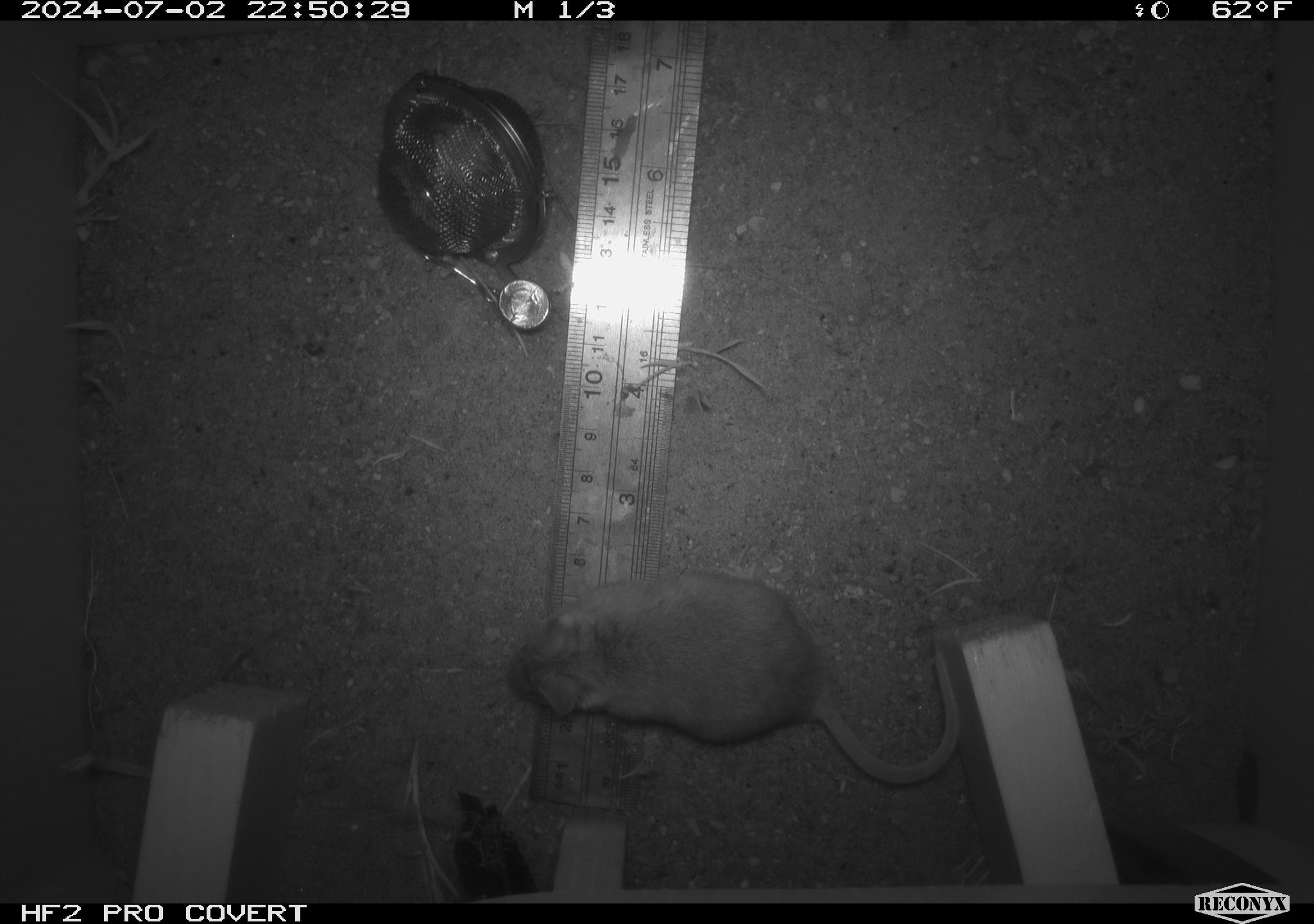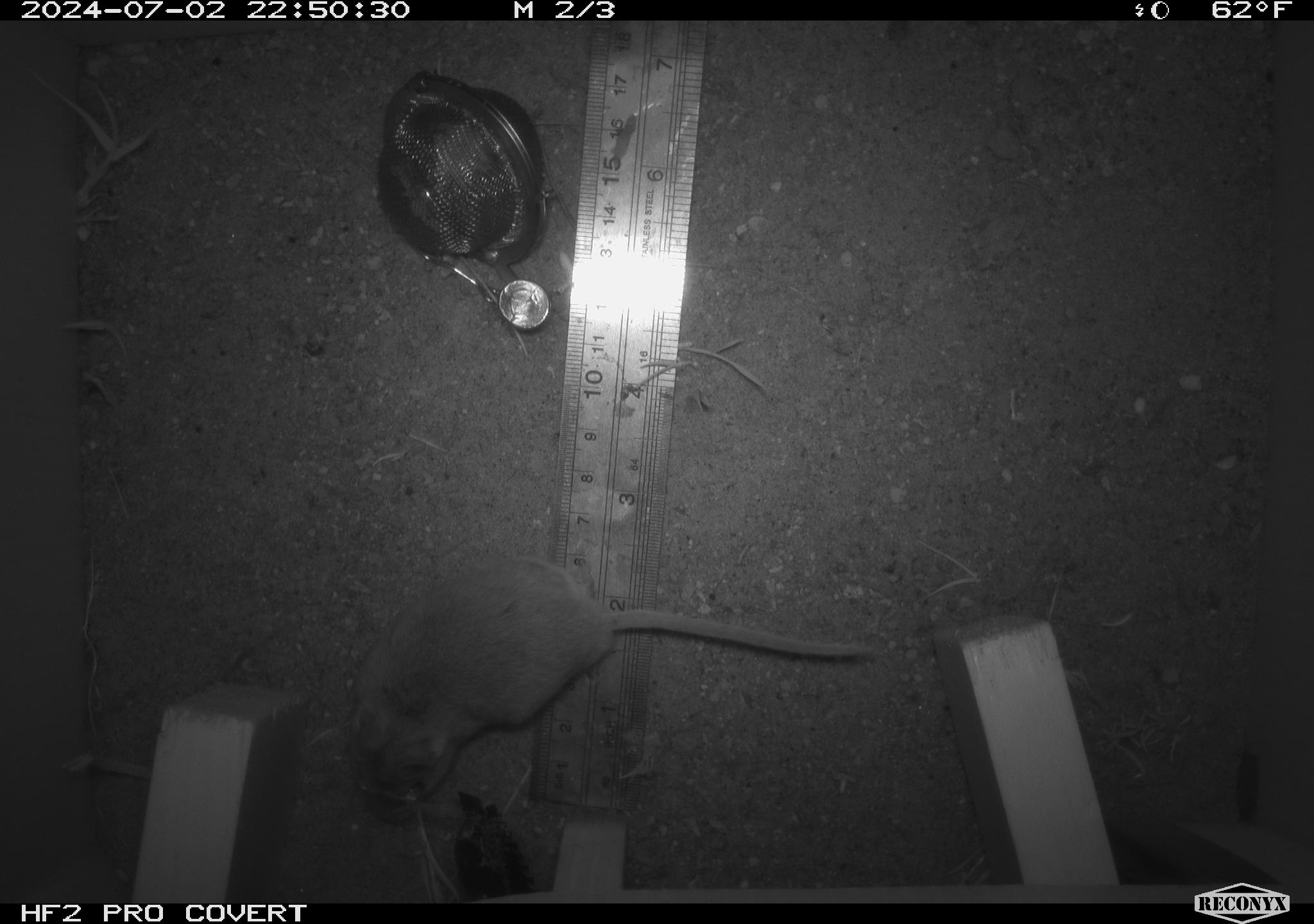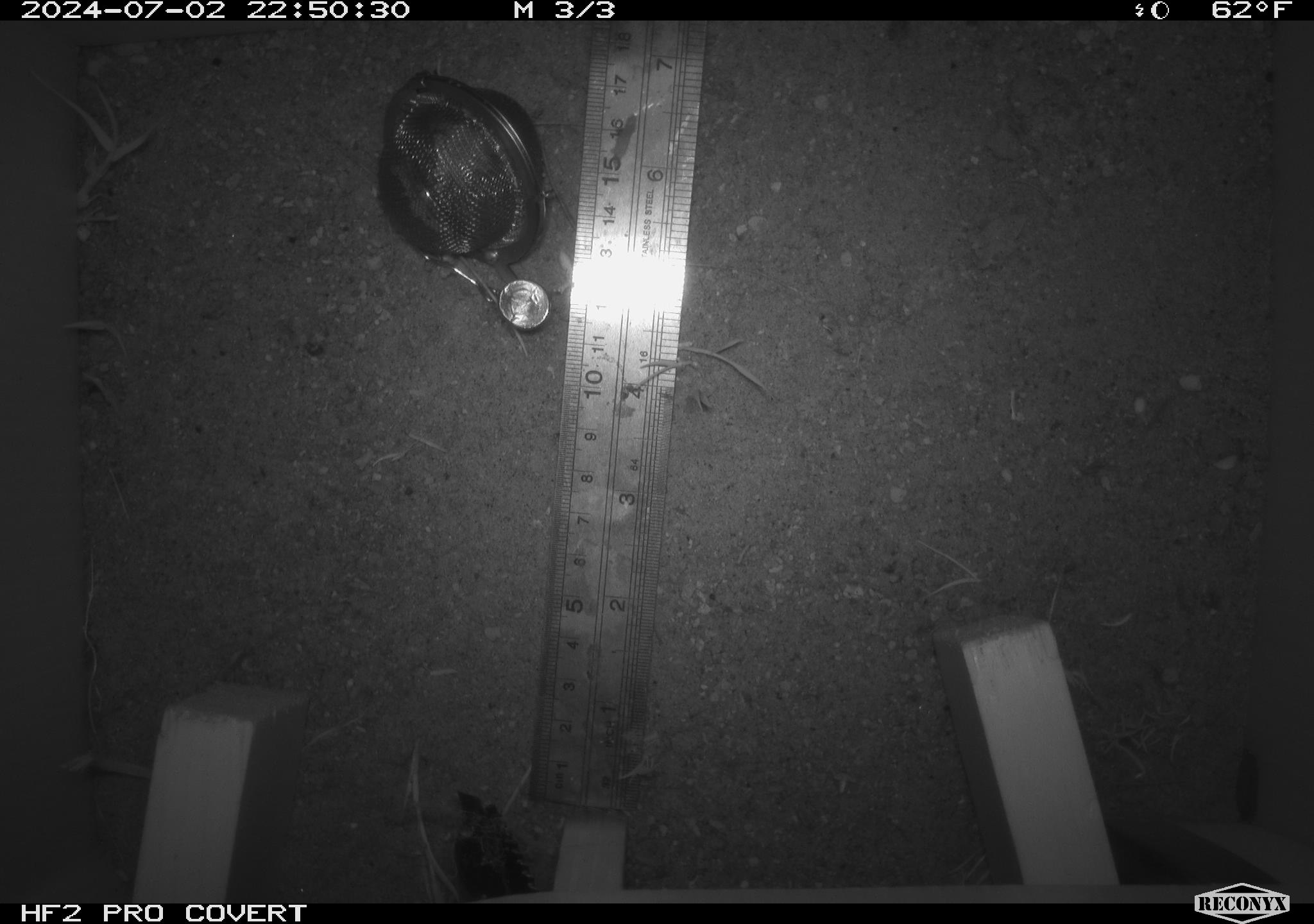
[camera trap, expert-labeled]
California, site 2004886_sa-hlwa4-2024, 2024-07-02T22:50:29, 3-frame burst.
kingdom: Animalia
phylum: Chordata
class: Mammalia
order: Rodentia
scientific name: Rodentia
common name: rodent